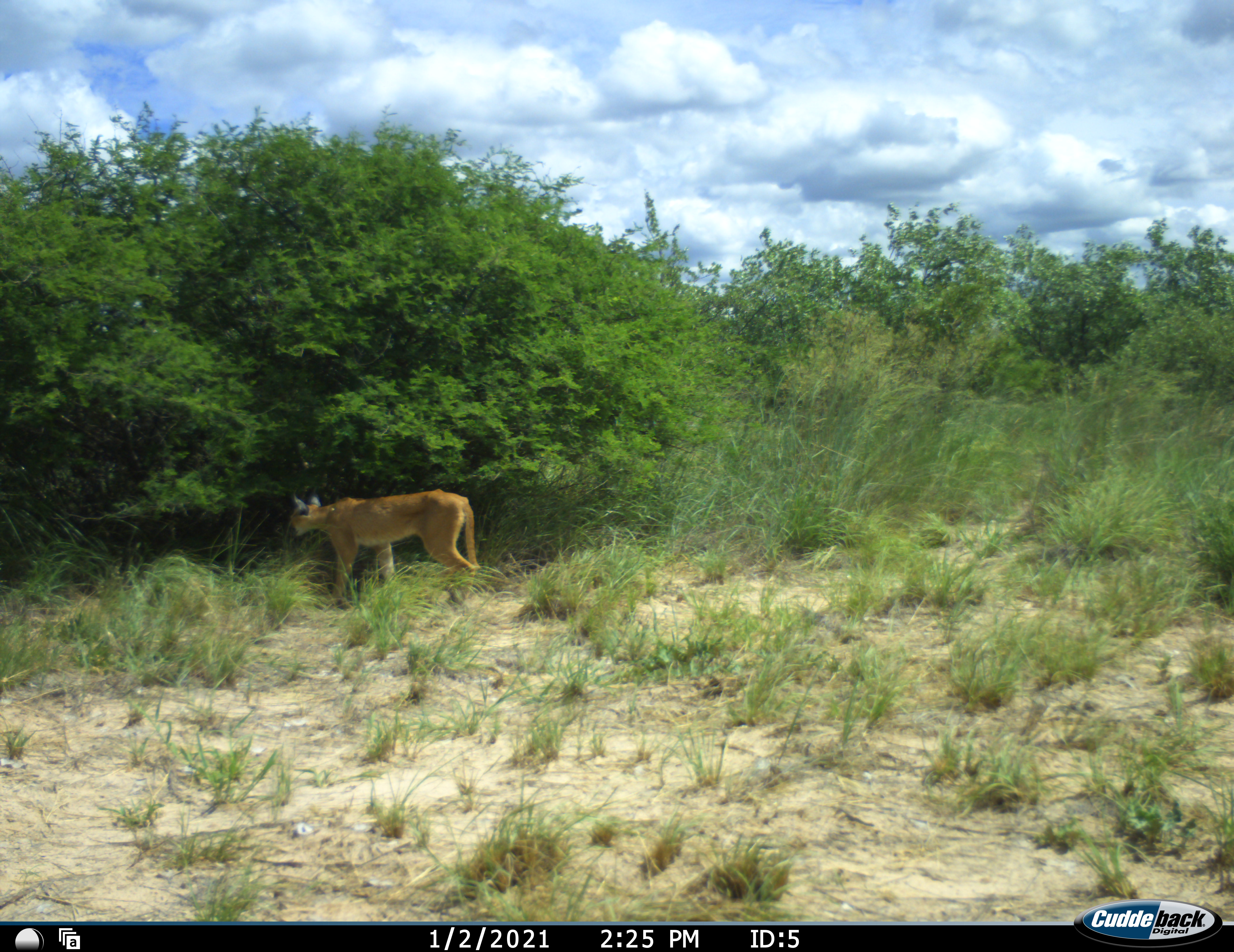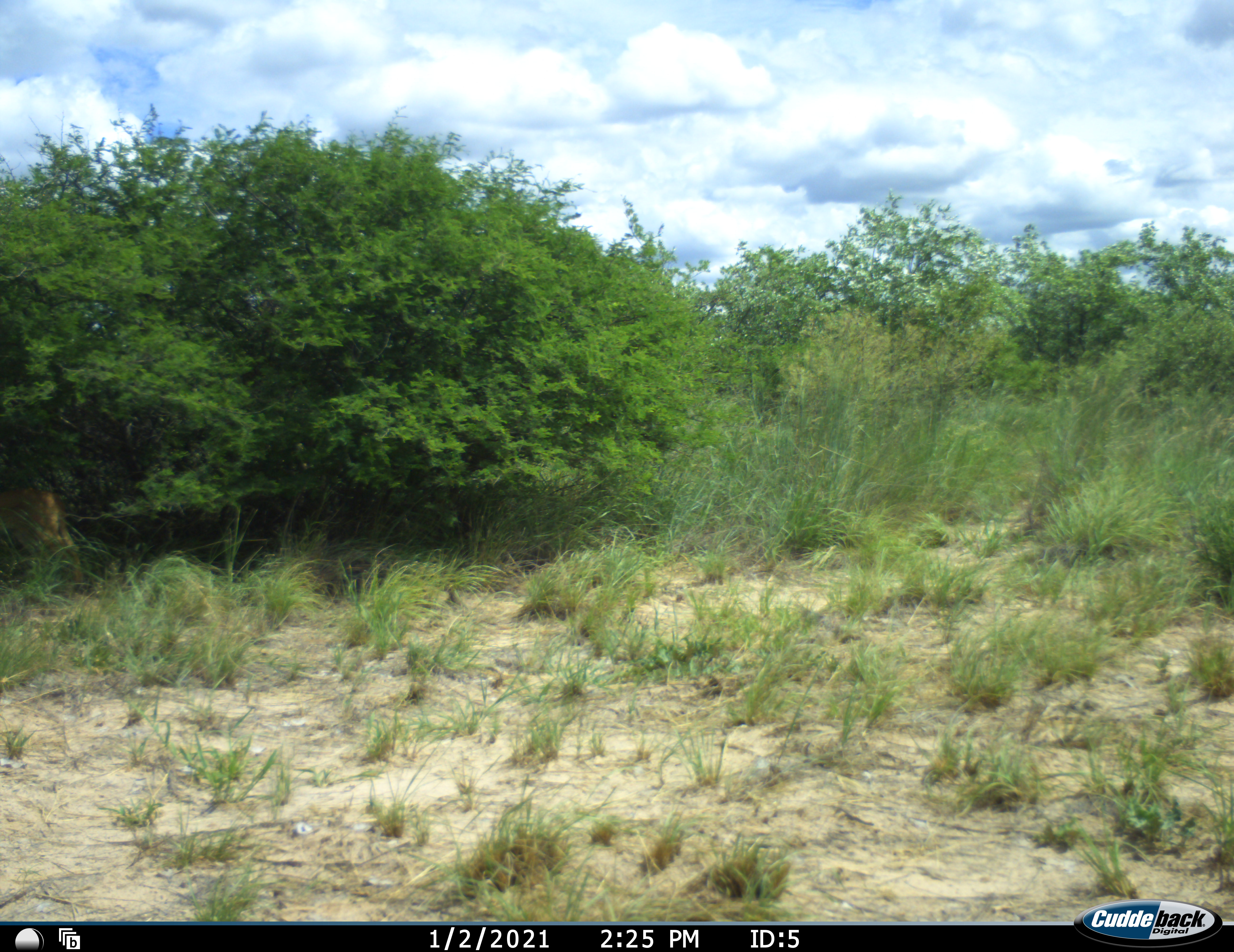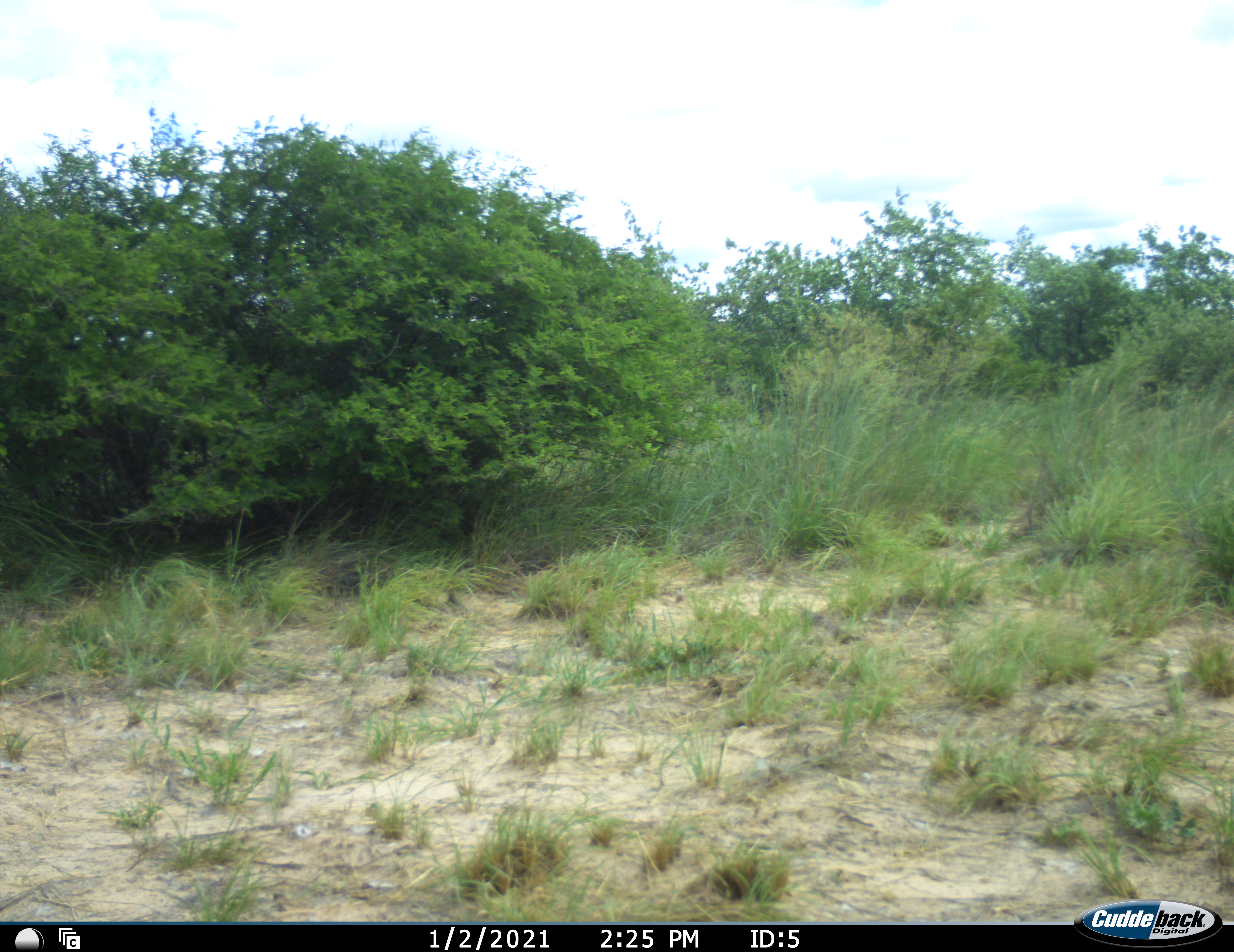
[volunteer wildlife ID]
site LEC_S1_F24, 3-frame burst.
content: unidentified animal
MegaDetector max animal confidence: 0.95